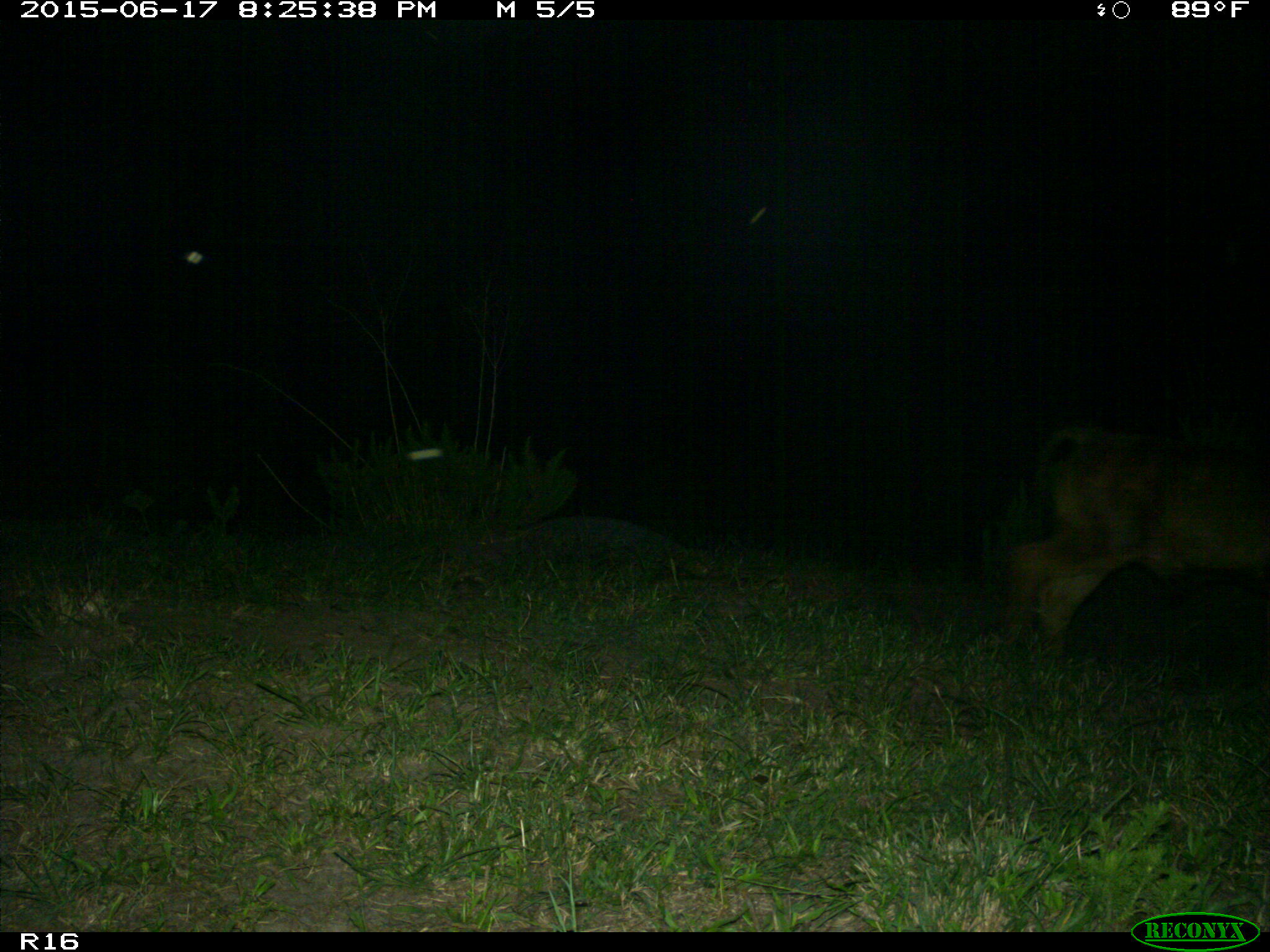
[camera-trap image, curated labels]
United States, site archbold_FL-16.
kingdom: Animalia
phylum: Chordata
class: Mammalia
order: Artiodactyla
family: Bovidae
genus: Bos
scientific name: Bos taurus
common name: domestic cow